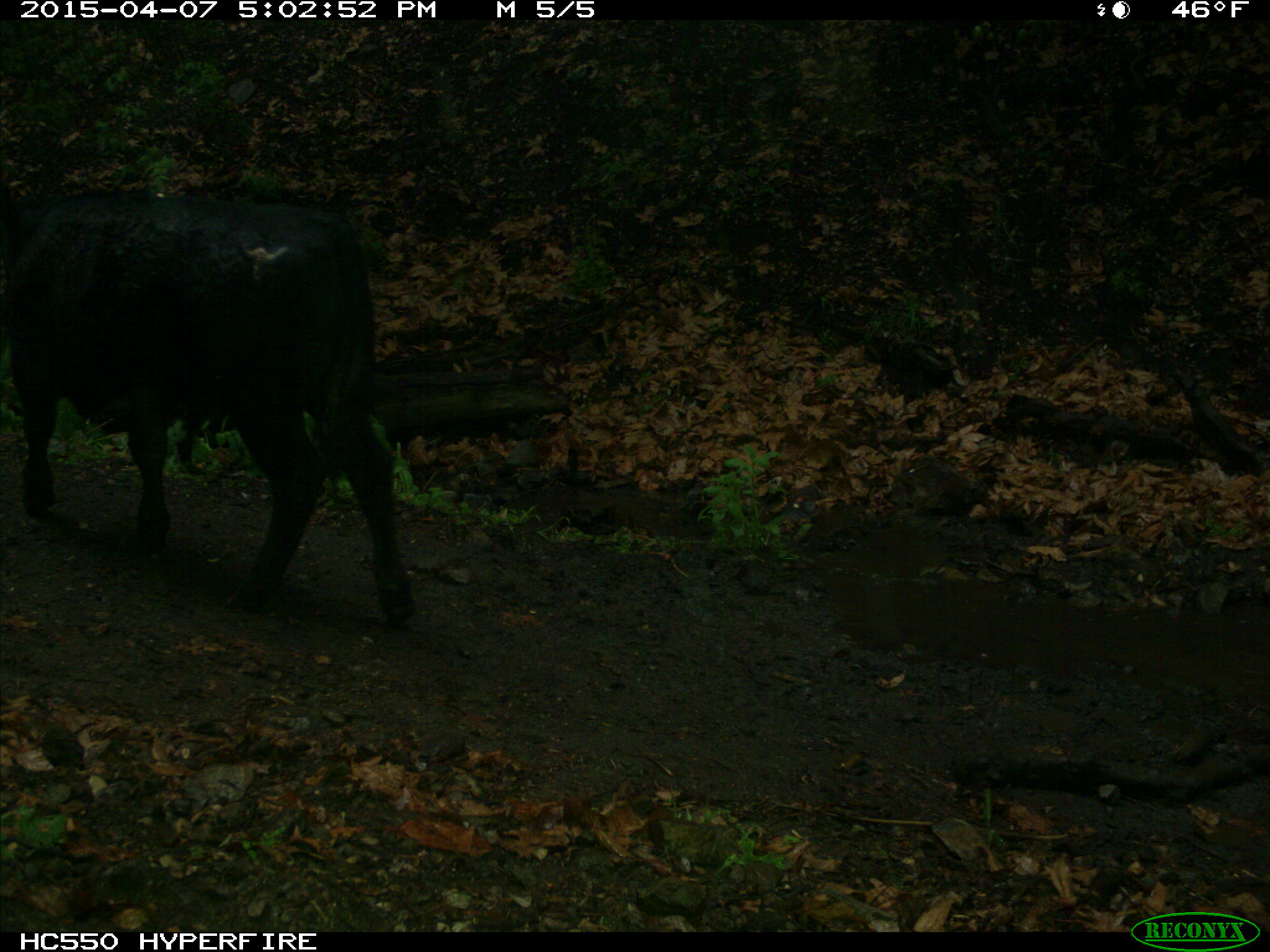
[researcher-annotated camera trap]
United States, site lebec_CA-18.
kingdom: Animalia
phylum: Chordata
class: Mammalia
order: Artiodactyla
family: Bovidae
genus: Bos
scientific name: Bos taurus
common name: domestic cow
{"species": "Bos taurus (domestic cow)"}